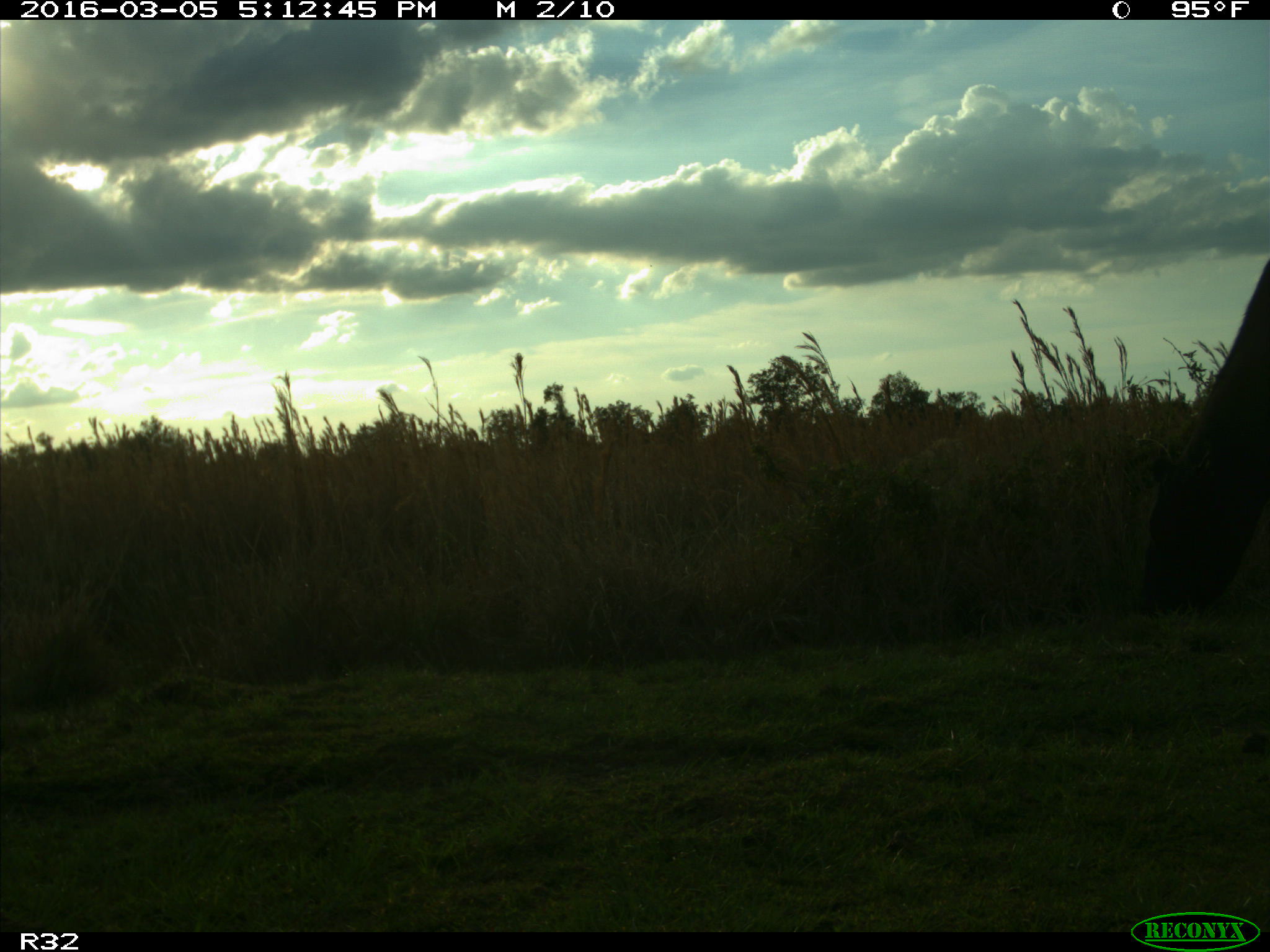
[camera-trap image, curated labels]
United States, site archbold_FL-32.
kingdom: Animalia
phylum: Chordata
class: Mammalia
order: Artiodactyla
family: Bovidae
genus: Bos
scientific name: Bos taurus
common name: domestic cow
Bos taurus (domestic cow).